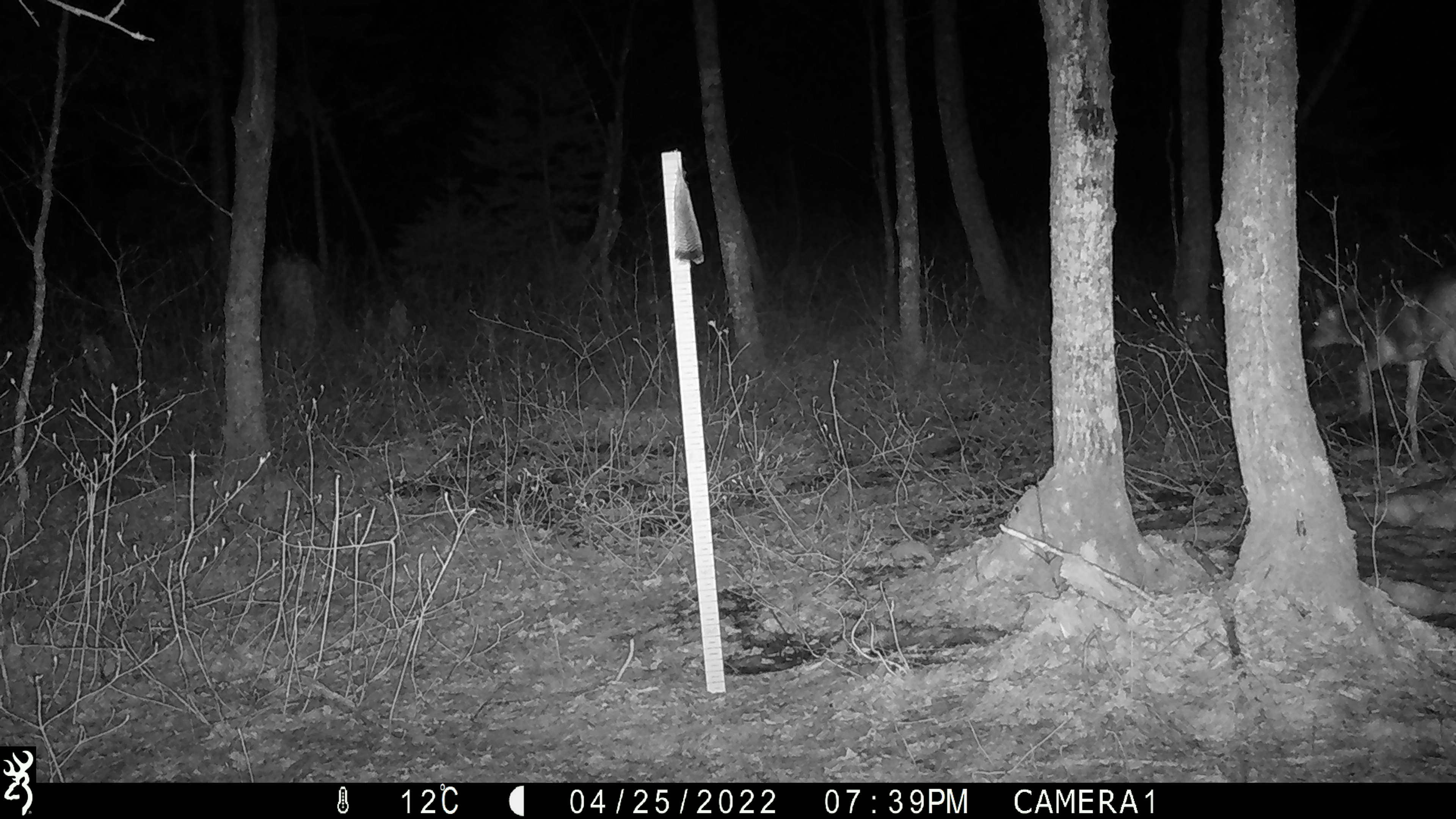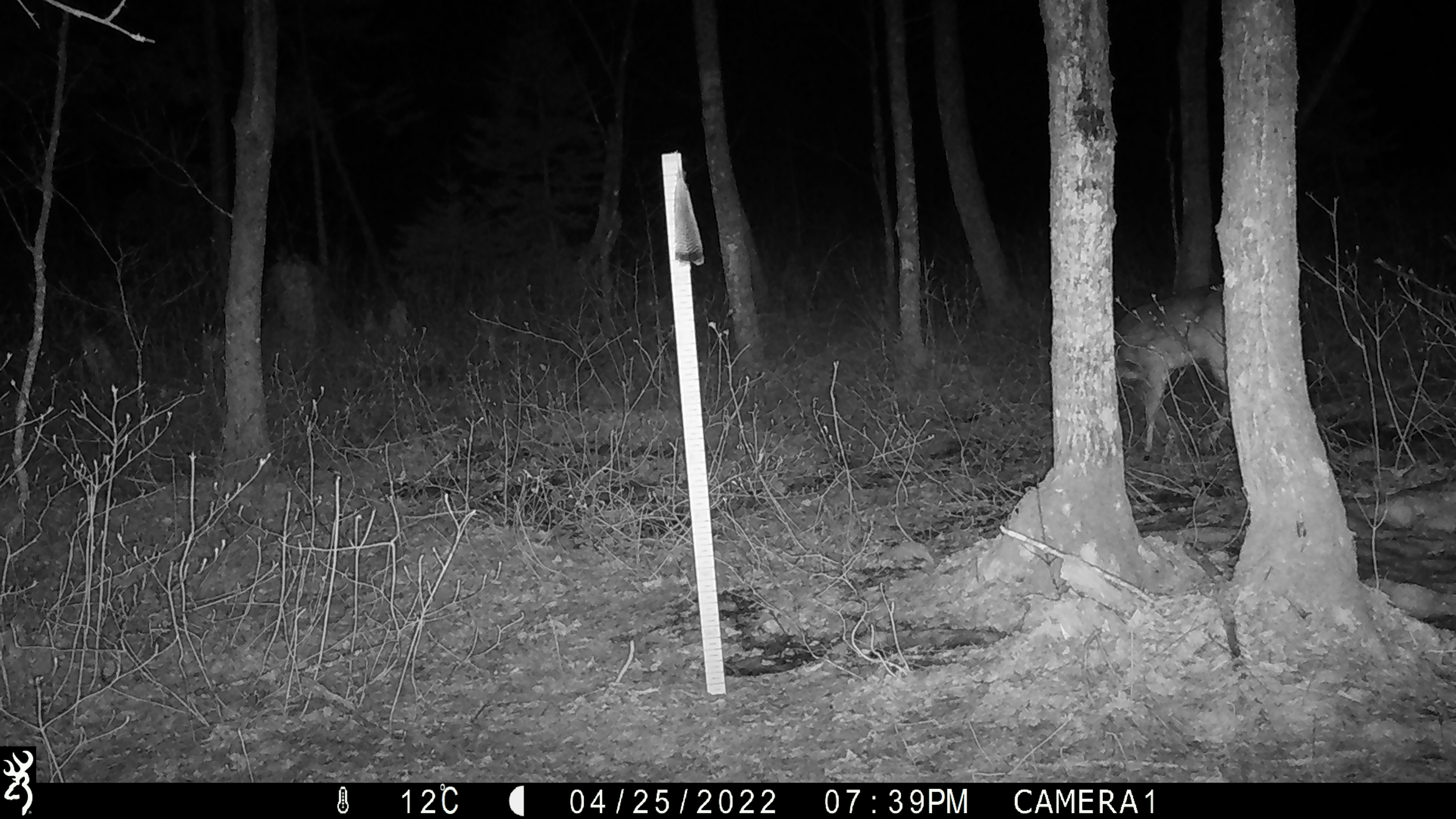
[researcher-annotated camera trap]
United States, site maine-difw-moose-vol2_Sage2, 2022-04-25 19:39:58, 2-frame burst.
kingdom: Animalia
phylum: Chordata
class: Mammalia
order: Artiodactyla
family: Cervidae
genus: Odocoileus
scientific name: Odocoileus virginianus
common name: white-tailed deer